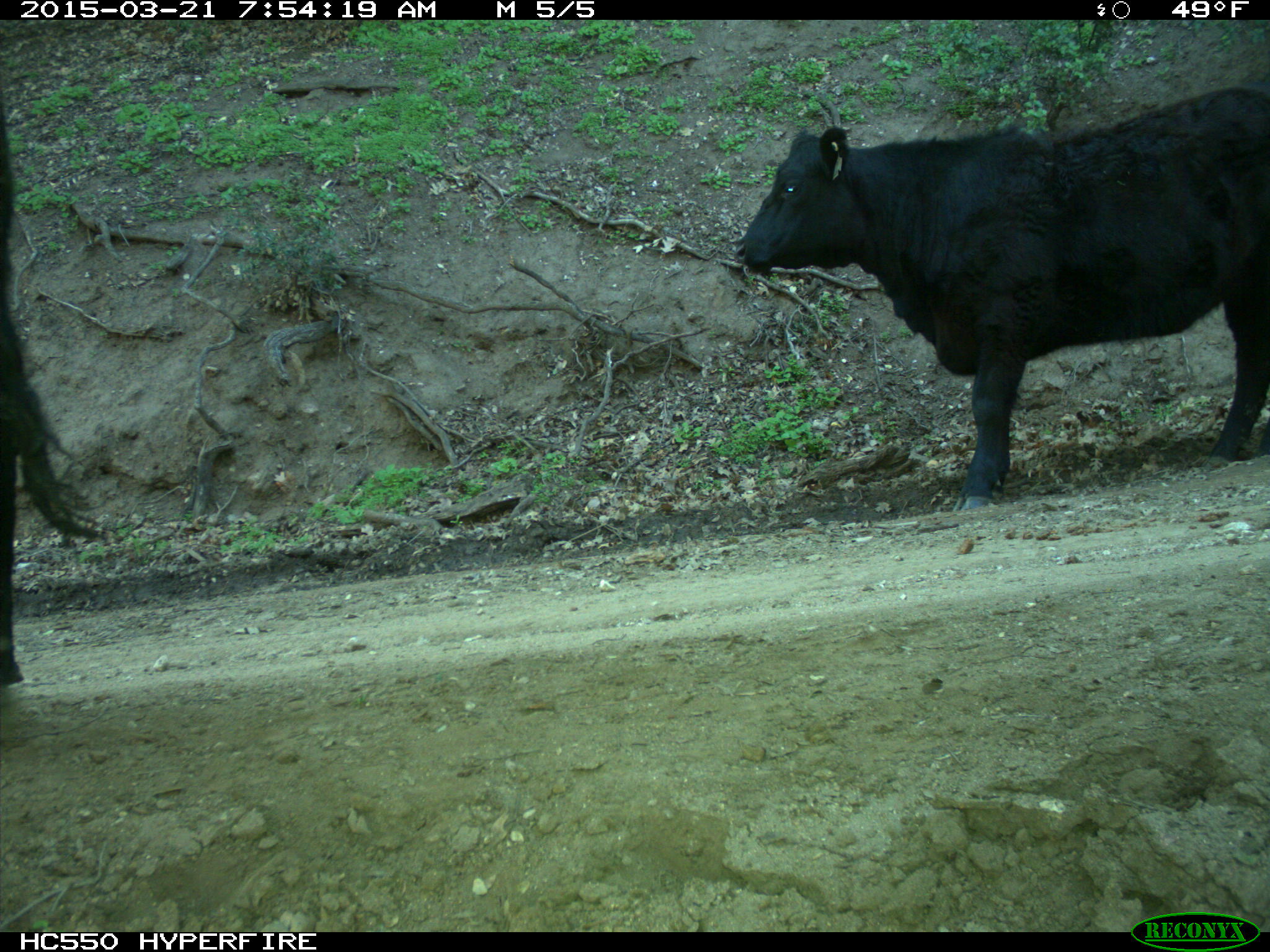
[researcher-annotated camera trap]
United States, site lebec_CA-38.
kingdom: Animalia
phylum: Chordata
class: Mammalia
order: Artiodactyla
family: Bovidae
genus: Bos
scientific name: Bos taurus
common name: domestic cow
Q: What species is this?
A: Bos taurus (domestic cow).